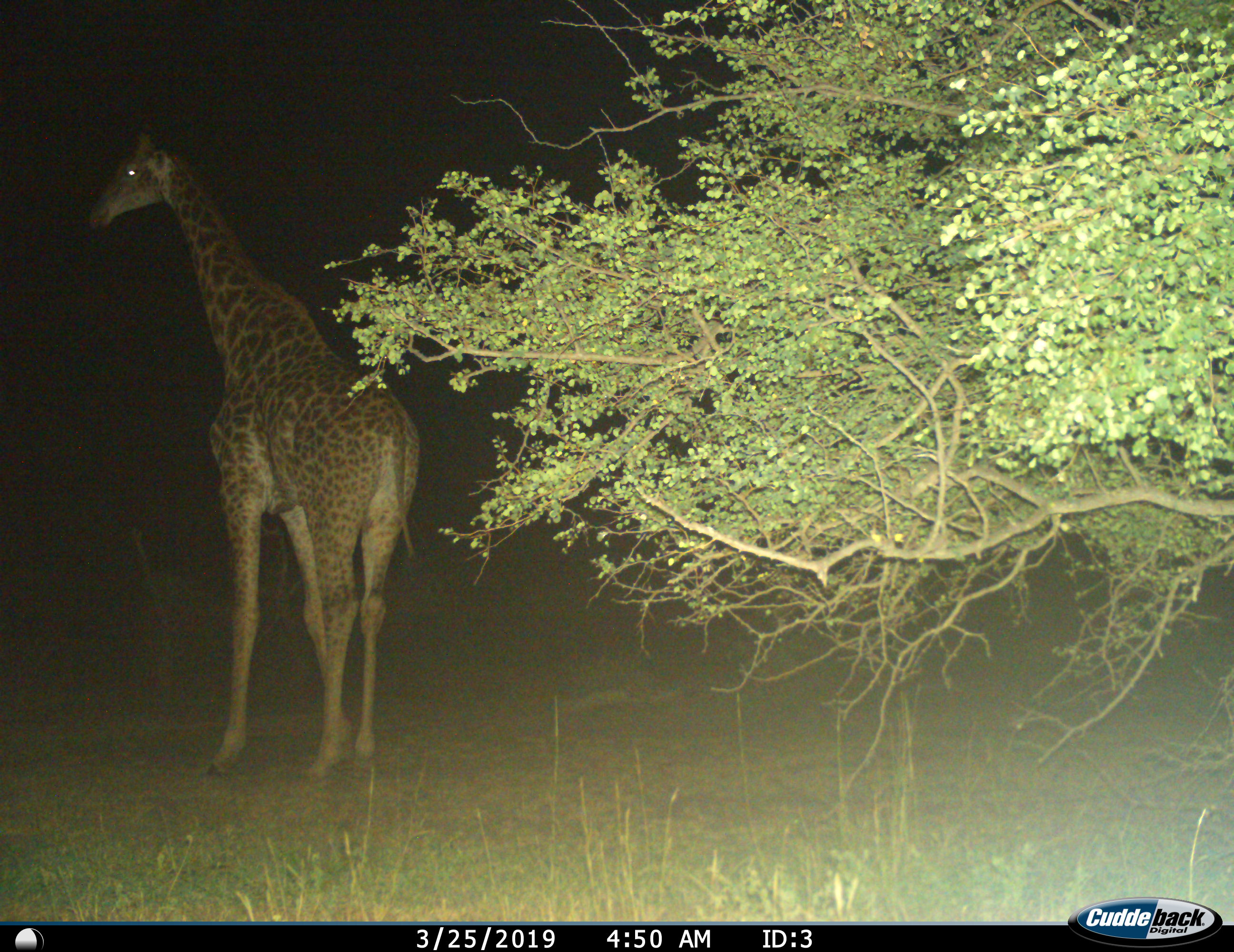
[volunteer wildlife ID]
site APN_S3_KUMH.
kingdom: Animalia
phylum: Chordata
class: Mammalia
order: Artiodactyla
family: Giraffidae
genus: Giraffa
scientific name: Giraffa camelopardalis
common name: giraffe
Giraffe (Giraffa camelopardalis), count 1. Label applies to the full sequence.